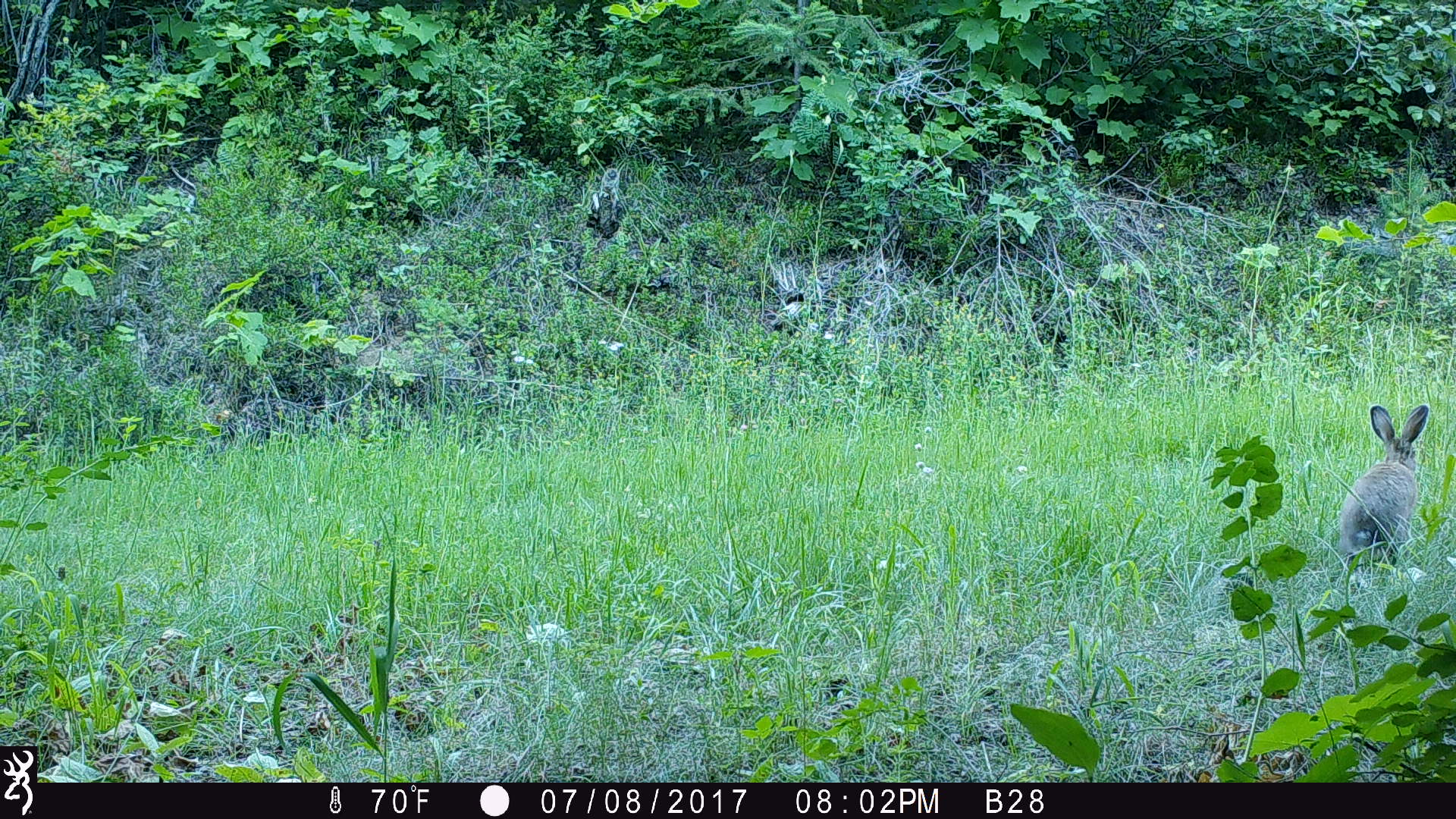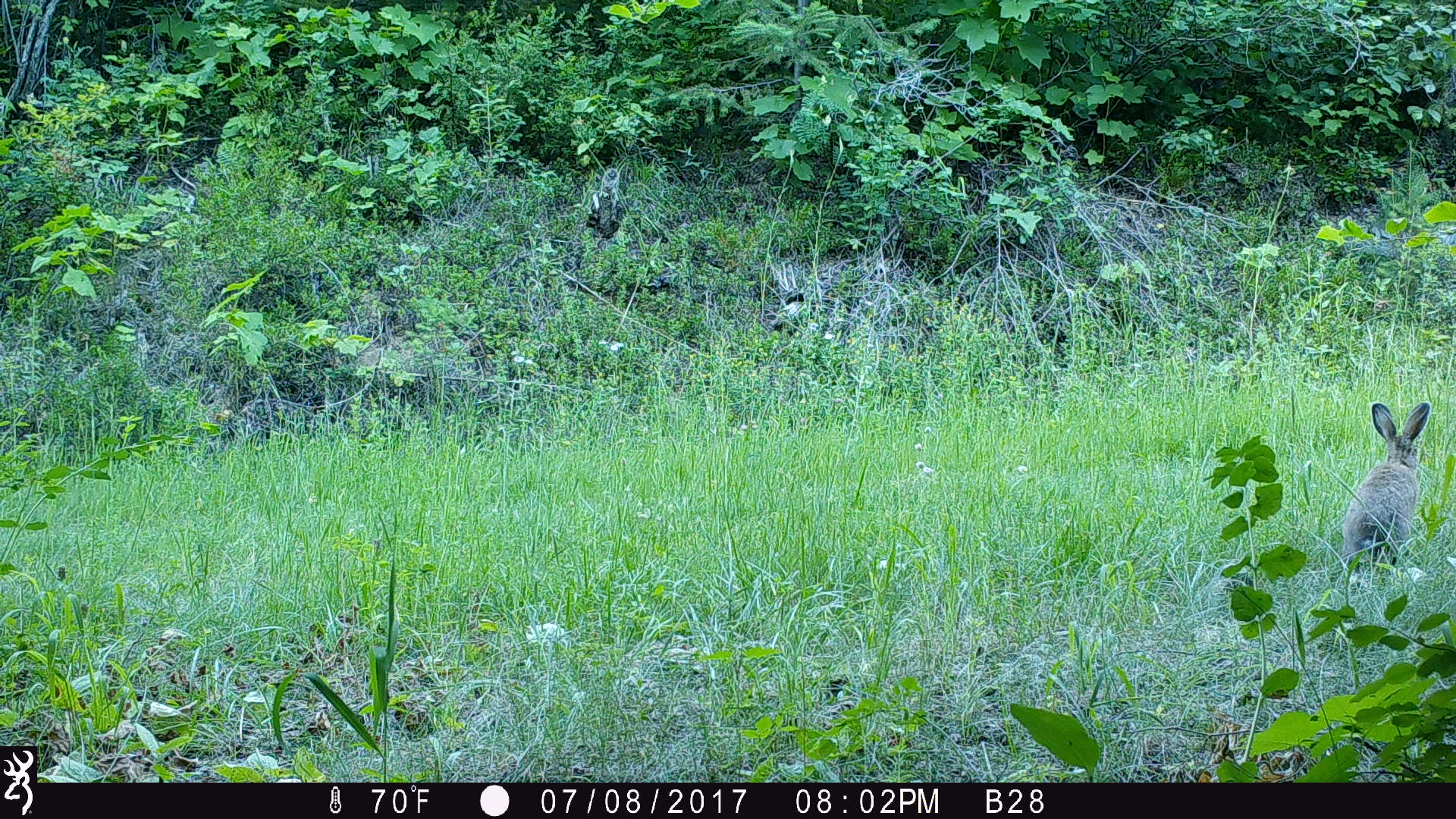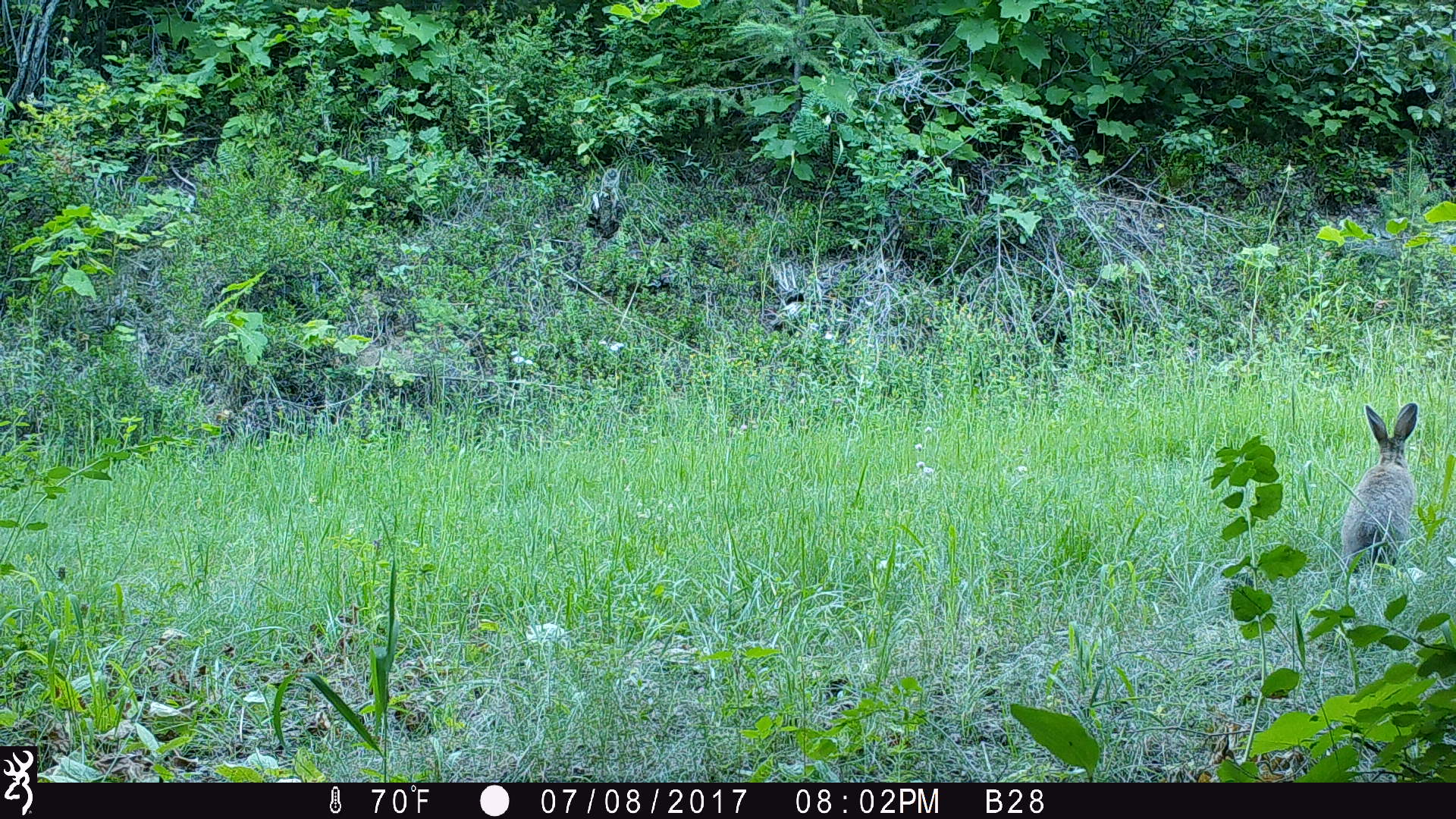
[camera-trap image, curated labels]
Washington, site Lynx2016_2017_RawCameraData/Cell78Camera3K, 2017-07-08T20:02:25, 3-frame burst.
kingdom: Animalia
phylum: Chordata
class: Mammalia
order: Lagomorpha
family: Leporidae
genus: Lepus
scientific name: Lepus americanus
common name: snowshoe hare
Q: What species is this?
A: Lepus americanus (snowshoe hare).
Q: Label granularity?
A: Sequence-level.